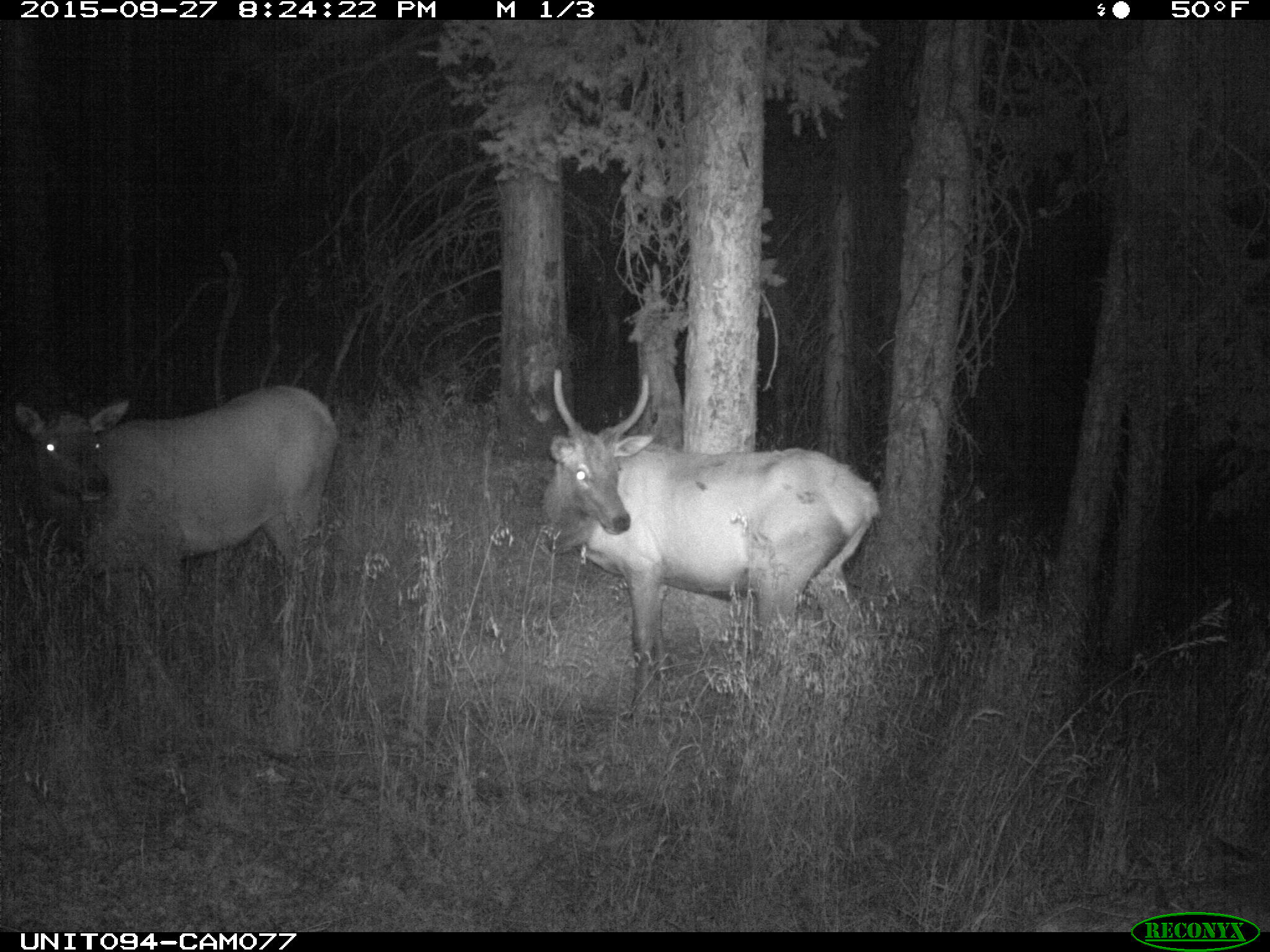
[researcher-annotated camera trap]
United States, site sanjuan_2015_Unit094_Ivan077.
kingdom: Animalia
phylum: Chordata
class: Mammalia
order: Artiodactyla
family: Cervidae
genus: Cervus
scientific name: Cervus elaphus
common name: red deer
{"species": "Cervus elaphus (red deer)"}